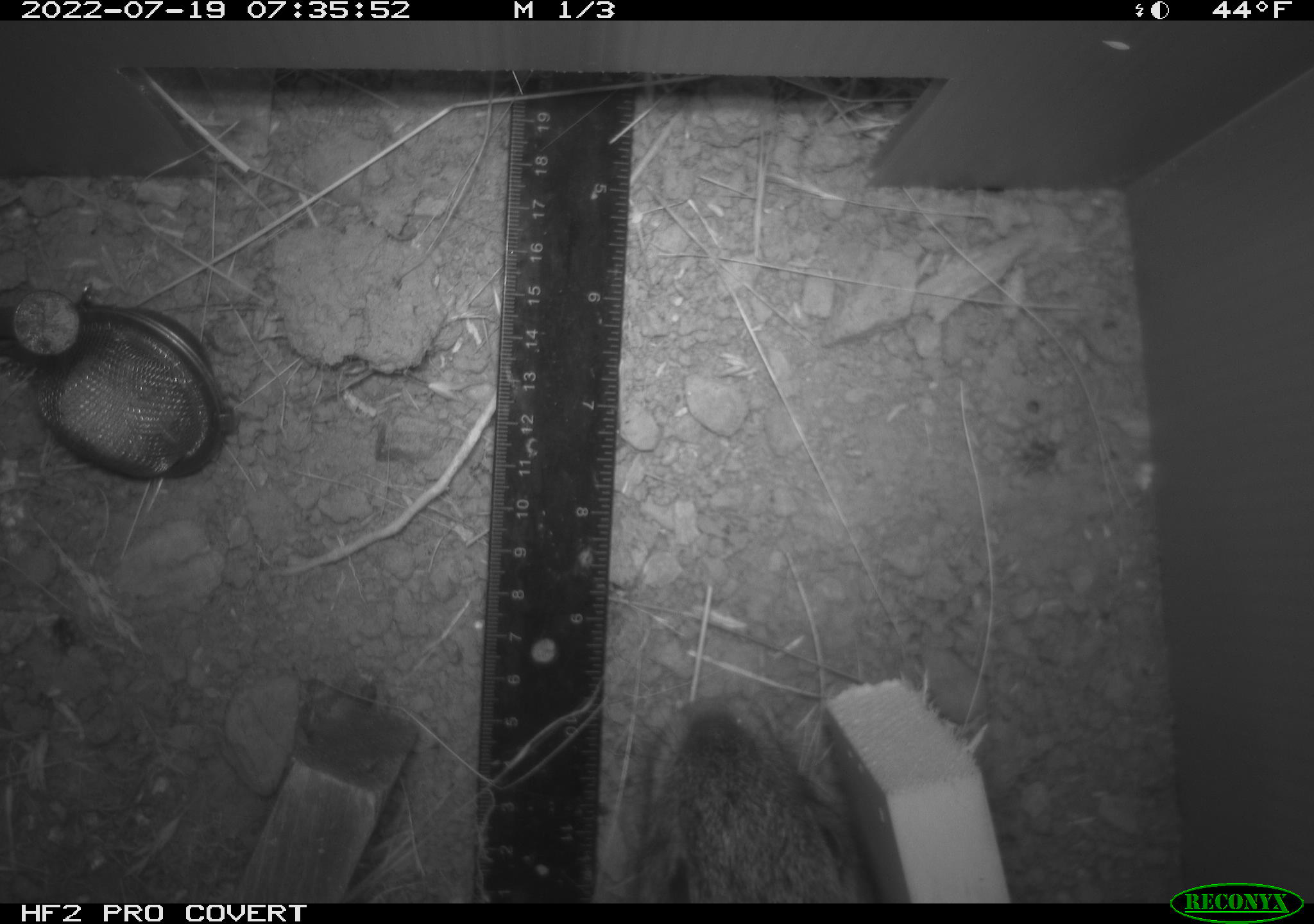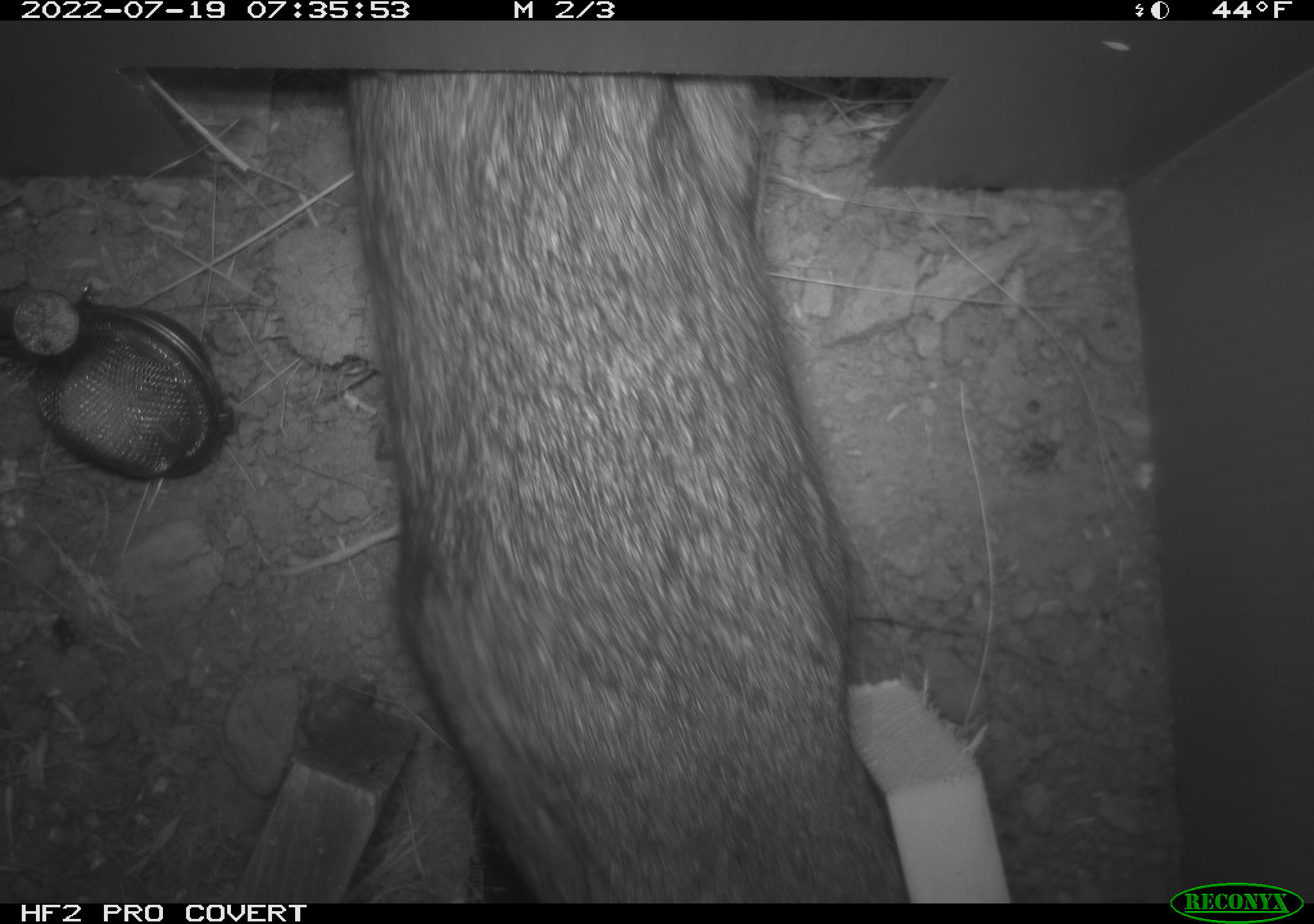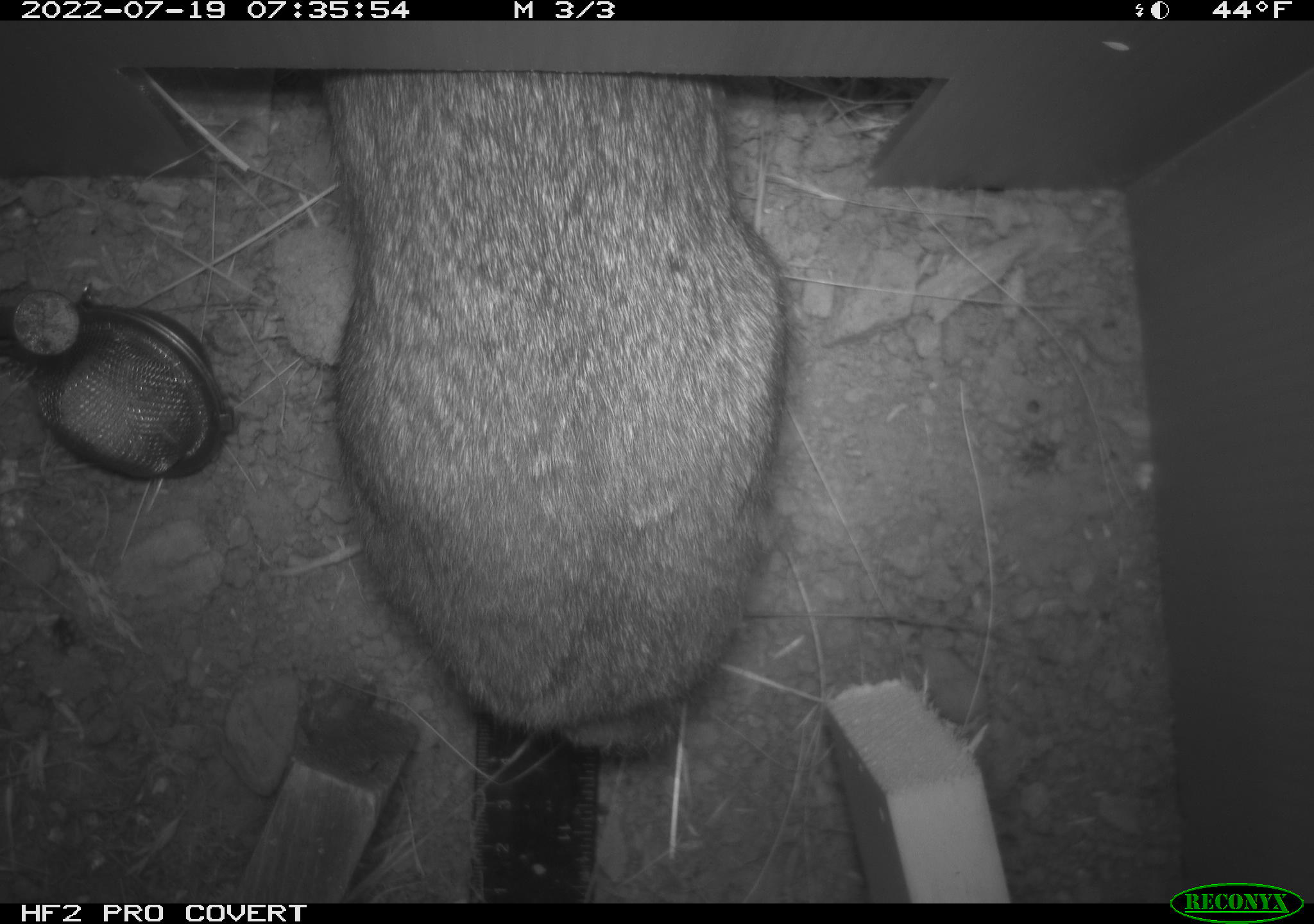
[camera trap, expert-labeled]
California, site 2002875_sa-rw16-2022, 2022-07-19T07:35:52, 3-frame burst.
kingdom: Animalia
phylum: Chordata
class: Mammalia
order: Lagomorpha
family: Leporidae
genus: Sylvilagus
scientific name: Sylvilagus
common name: cottontail rabbits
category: sylvilagus species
Sylvilagus species (cottontail rabbits) (Sylvilagus).